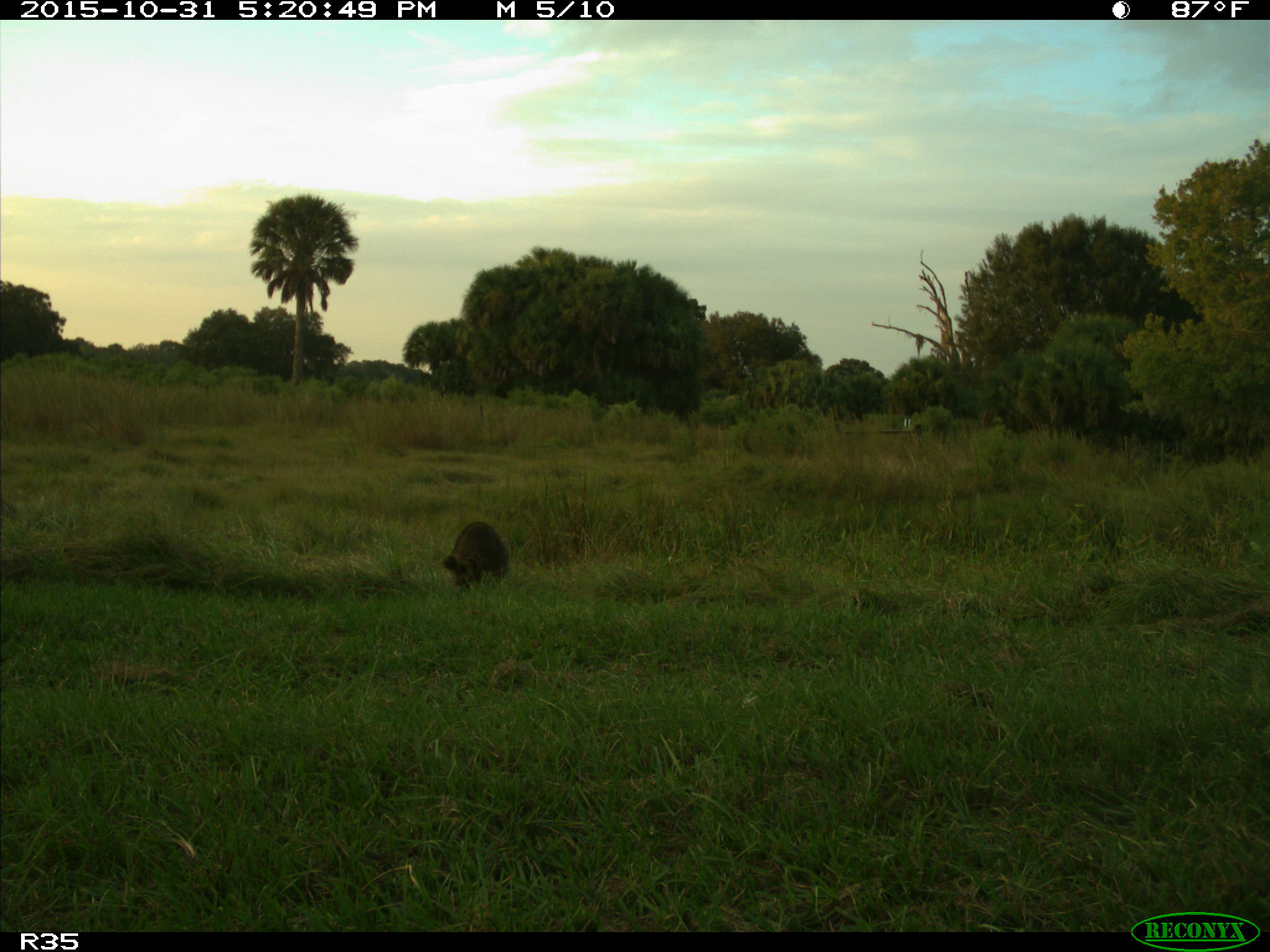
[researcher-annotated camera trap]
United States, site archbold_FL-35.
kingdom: Animalia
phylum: Chordata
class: Mammalia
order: Carnivora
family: Procyonidae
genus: Procyon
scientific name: Procyon lotor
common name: common raccoon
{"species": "Procyon lotor (common raccoon)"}